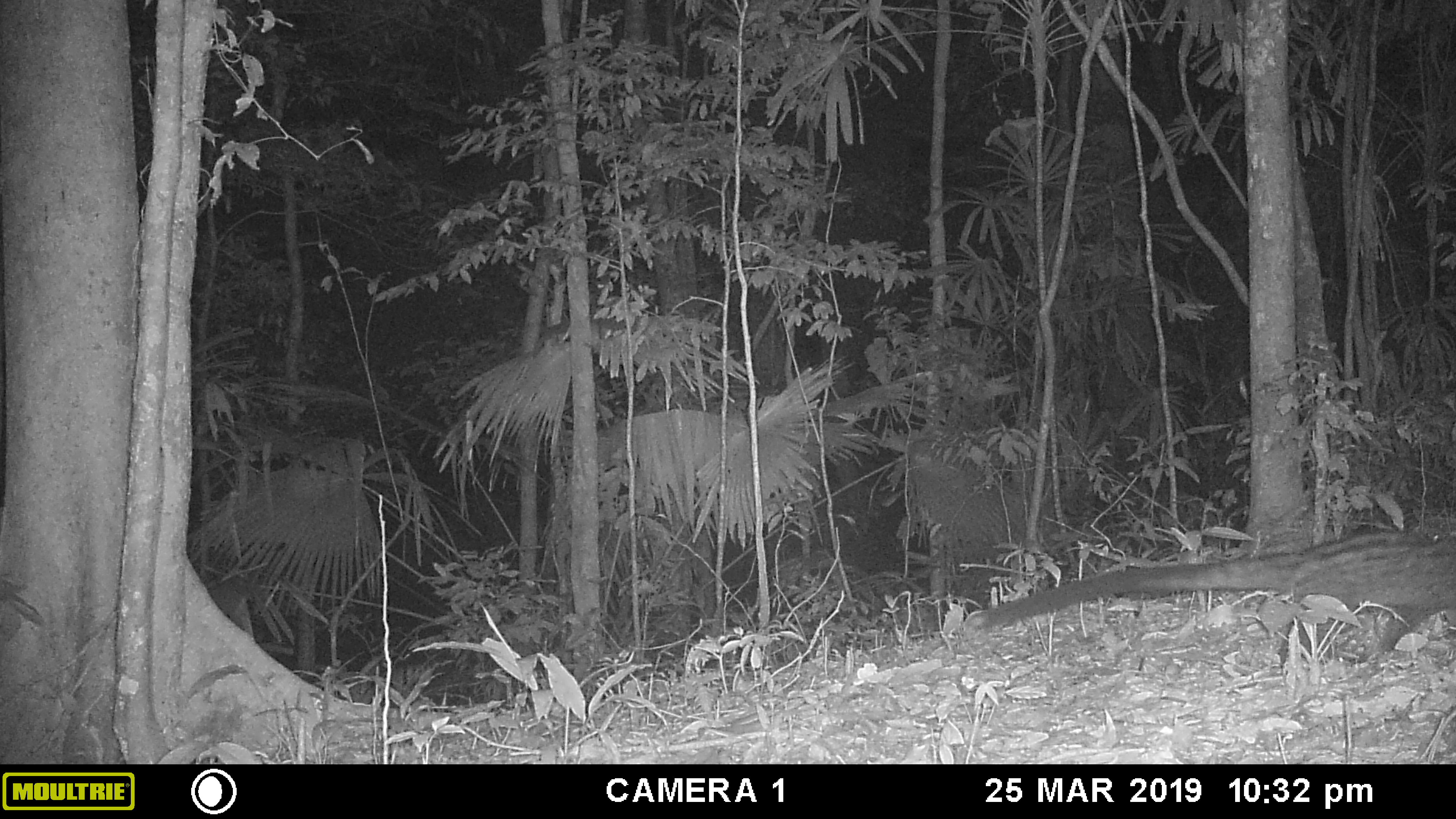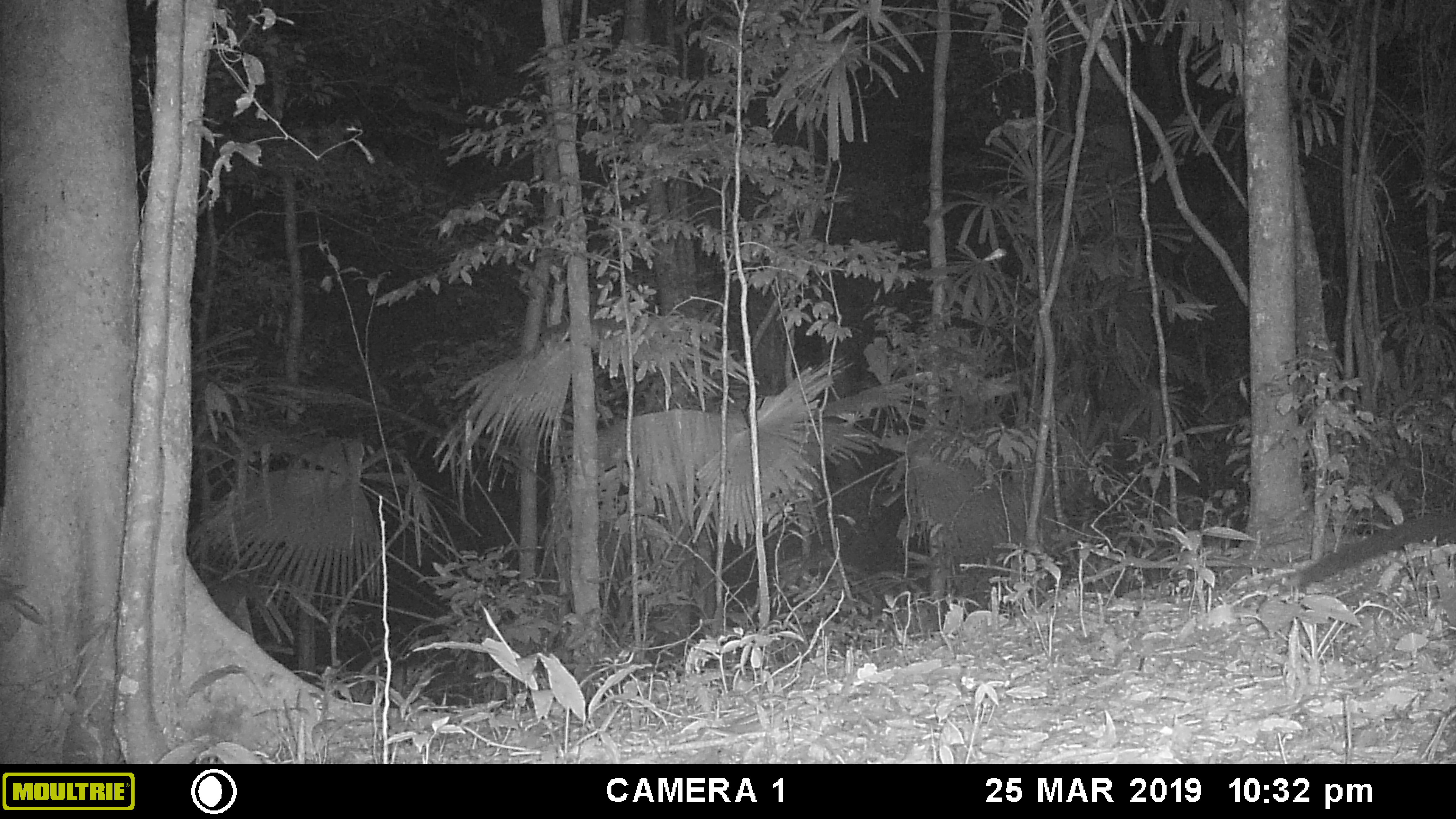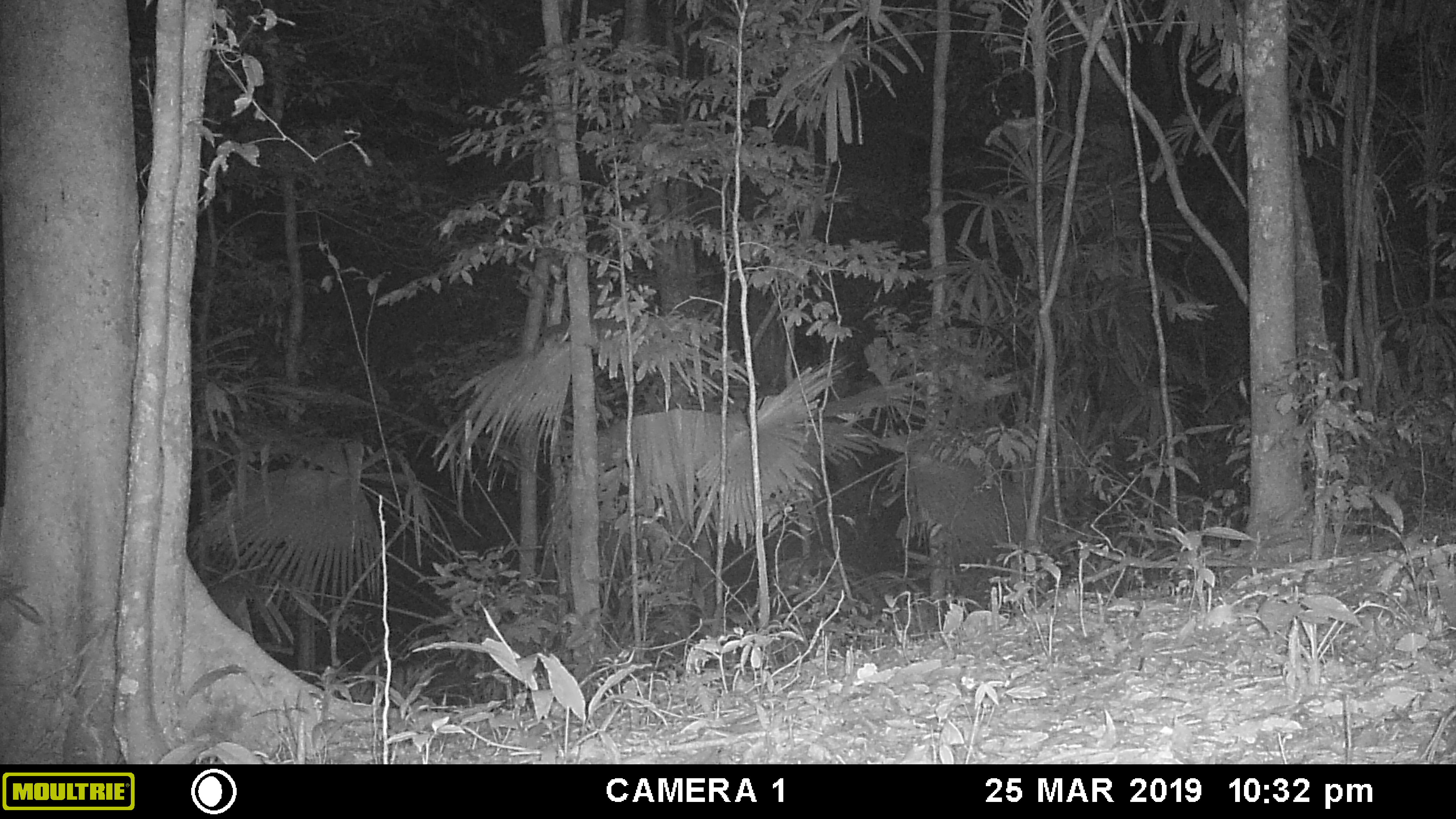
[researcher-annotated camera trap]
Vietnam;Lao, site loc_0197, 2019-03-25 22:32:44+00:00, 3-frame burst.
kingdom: Animalia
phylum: Chordata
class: Mammalia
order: Carnivora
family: Viverridae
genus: Paradoxurus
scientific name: Paradoxurus hermaphroditus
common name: common palm civet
Common palm civet (Paradoxurus hermaphroditus). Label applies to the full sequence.